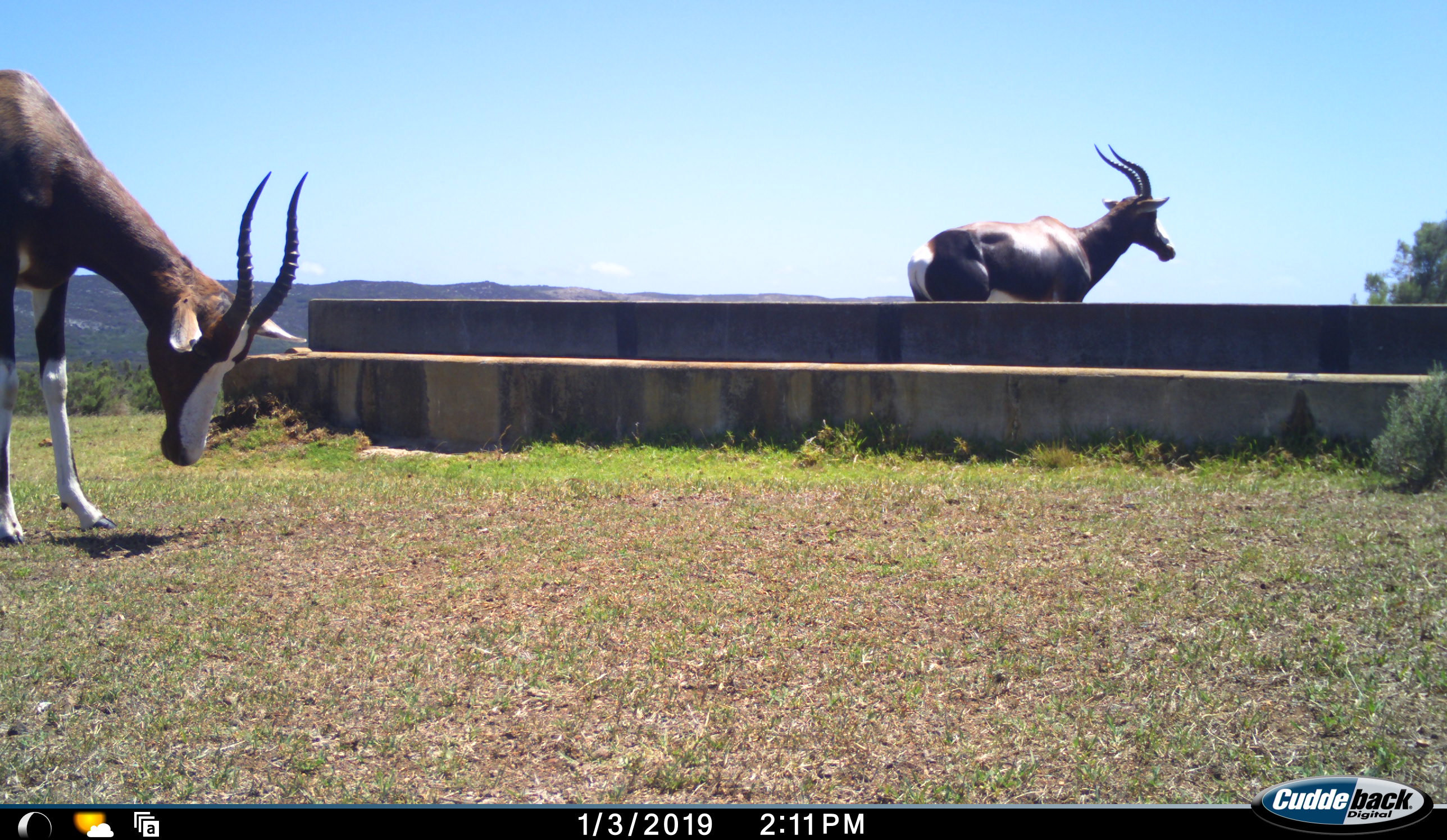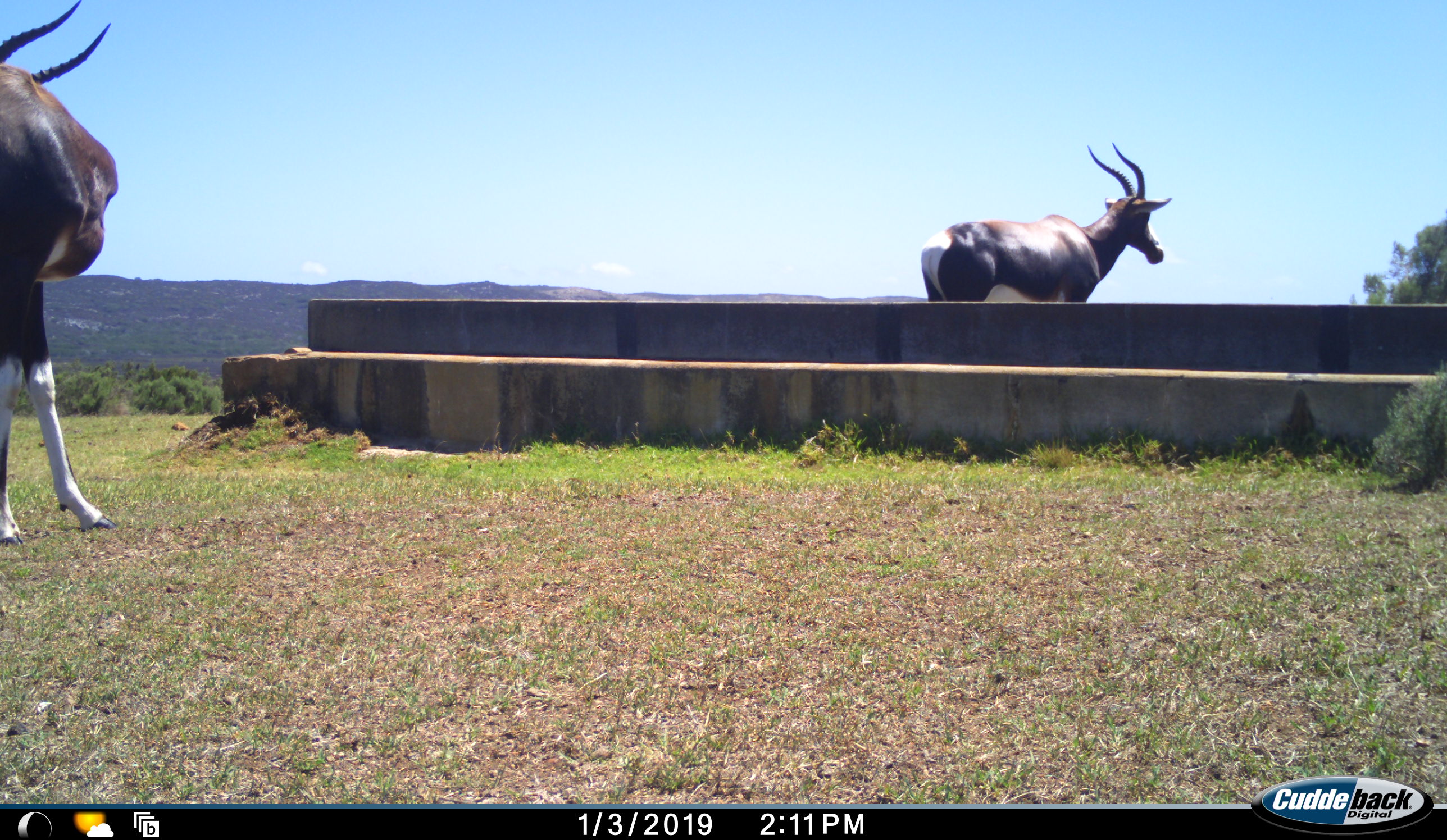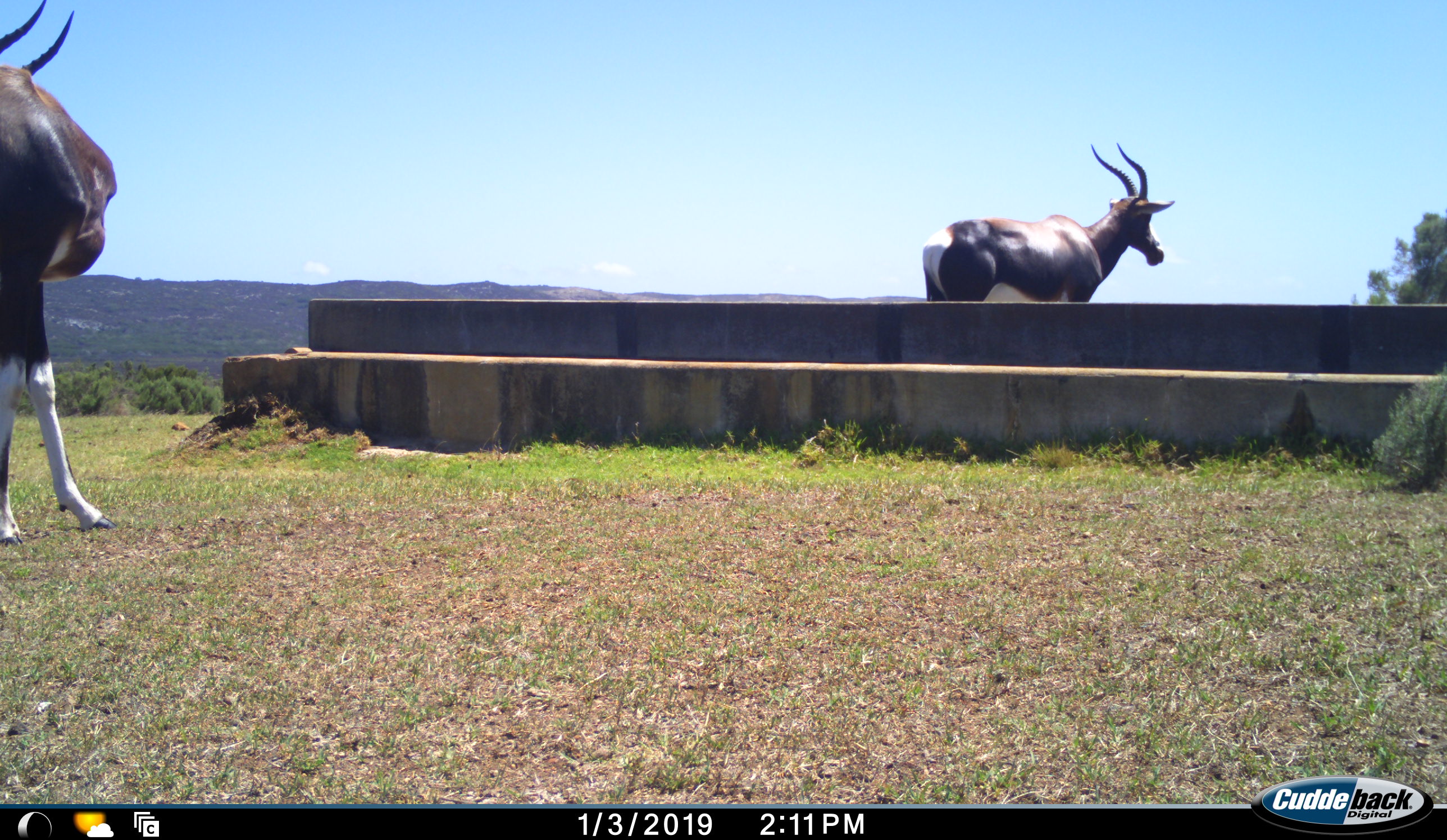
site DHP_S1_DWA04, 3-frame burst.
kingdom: Animalia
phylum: Chordata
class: Mammalia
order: Artiodactyla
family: Bovidae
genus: Damaliscus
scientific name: Damaliscus pygargus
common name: bontebok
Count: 2.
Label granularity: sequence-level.